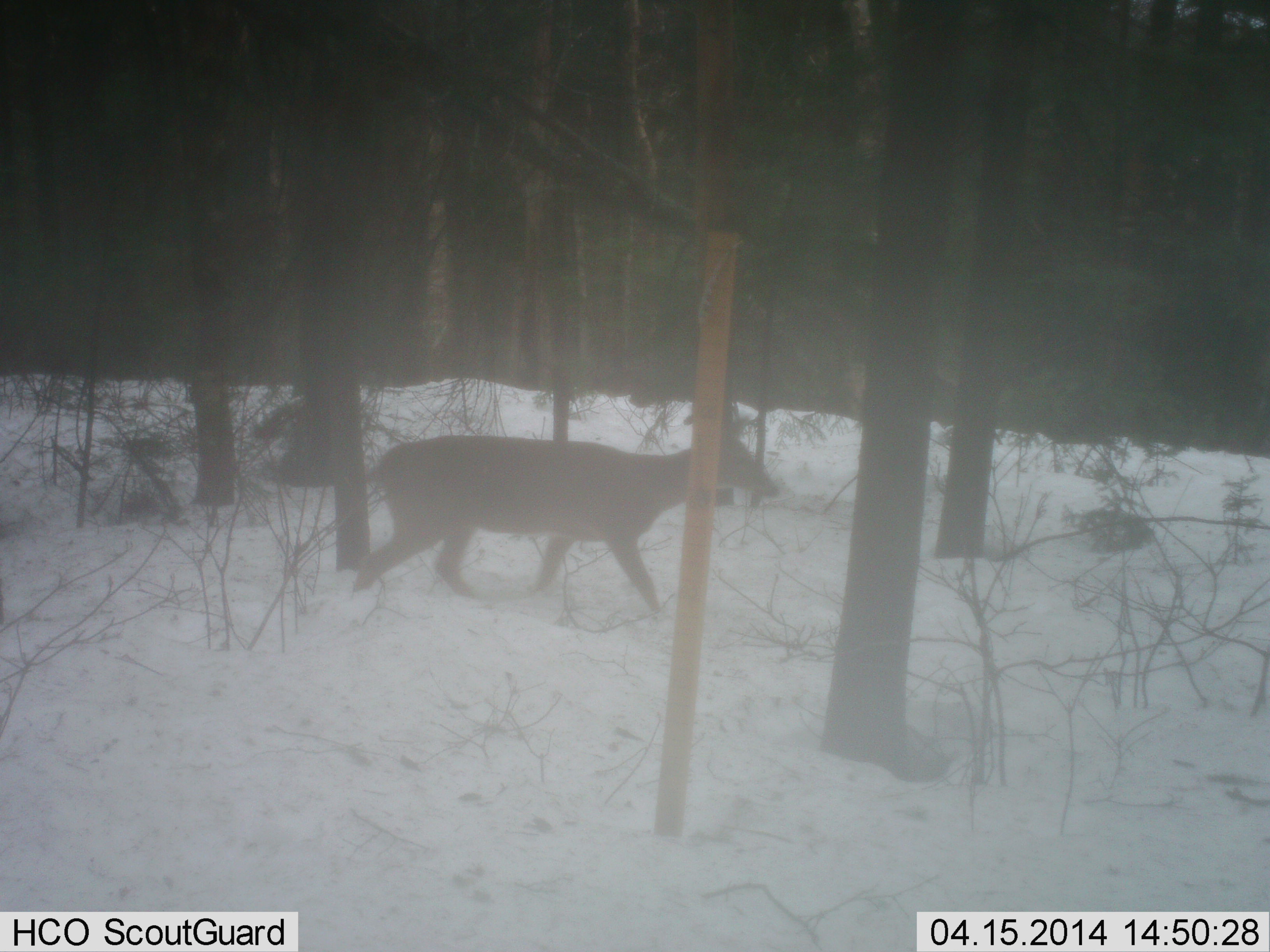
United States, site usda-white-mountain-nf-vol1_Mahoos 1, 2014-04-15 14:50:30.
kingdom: Animalia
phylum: Chordata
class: Mammalia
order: Artiodactyla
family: Cervidae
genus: Odocoileus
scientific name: Odocoileus virginianus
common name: white-tailed deer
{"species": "white-tailed deer (Odocoileus virginianus)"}